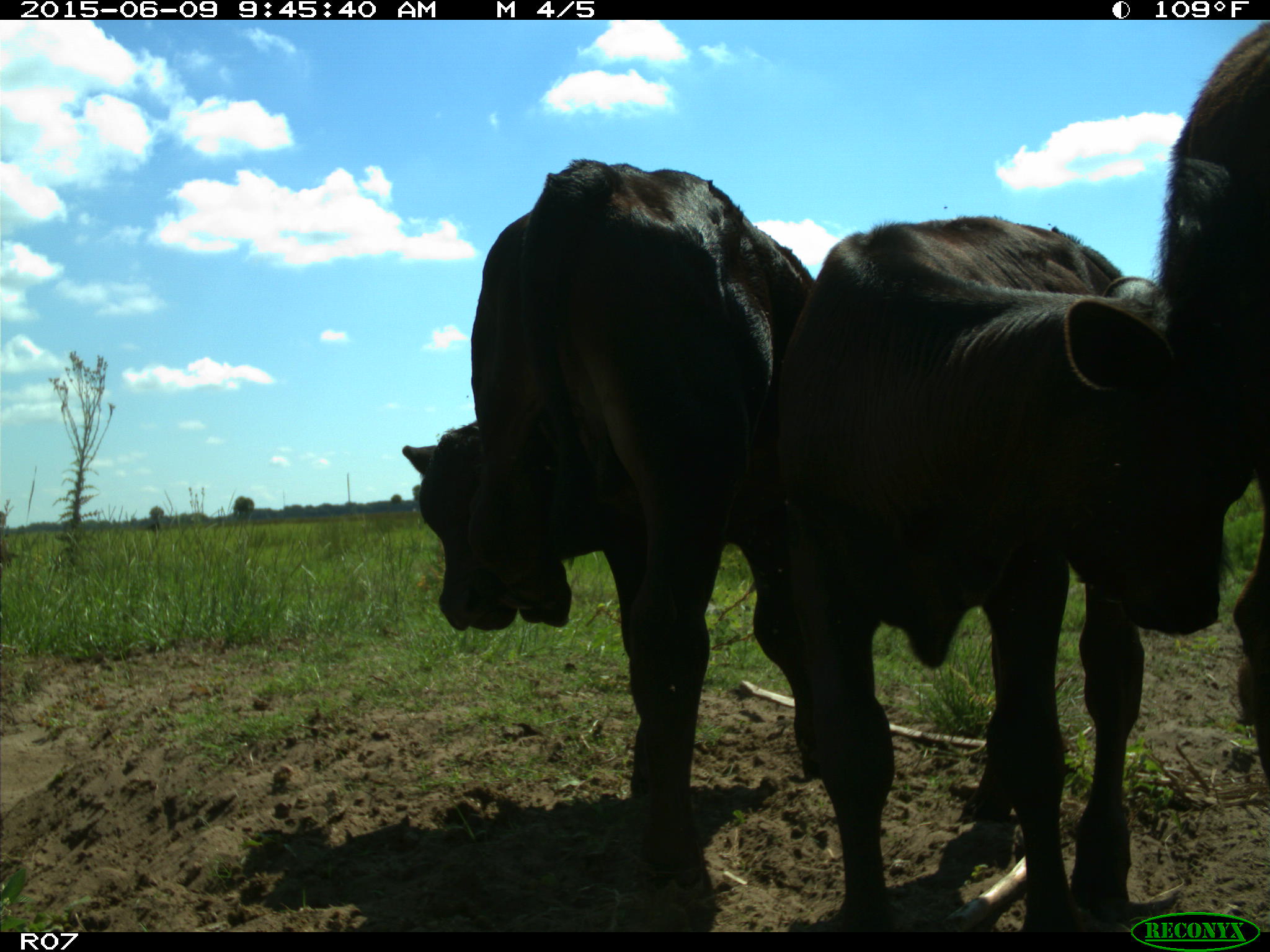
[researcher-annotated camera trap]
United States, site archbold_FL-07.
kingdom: Animalia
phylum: Chordata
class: Mammalia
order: Artiodactyla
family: Bovidae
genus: Bos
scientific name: Bos taurus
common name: domestic cow